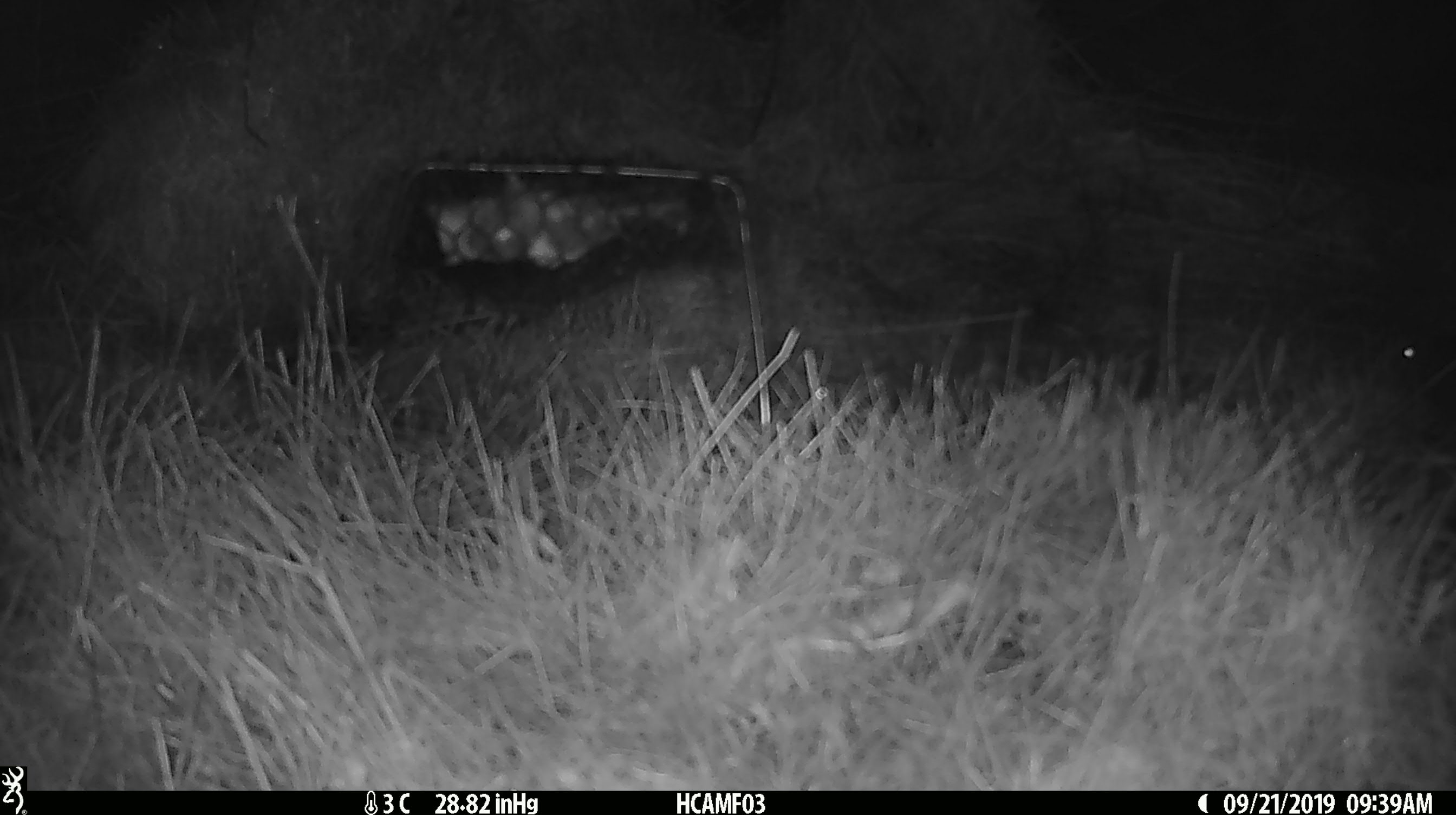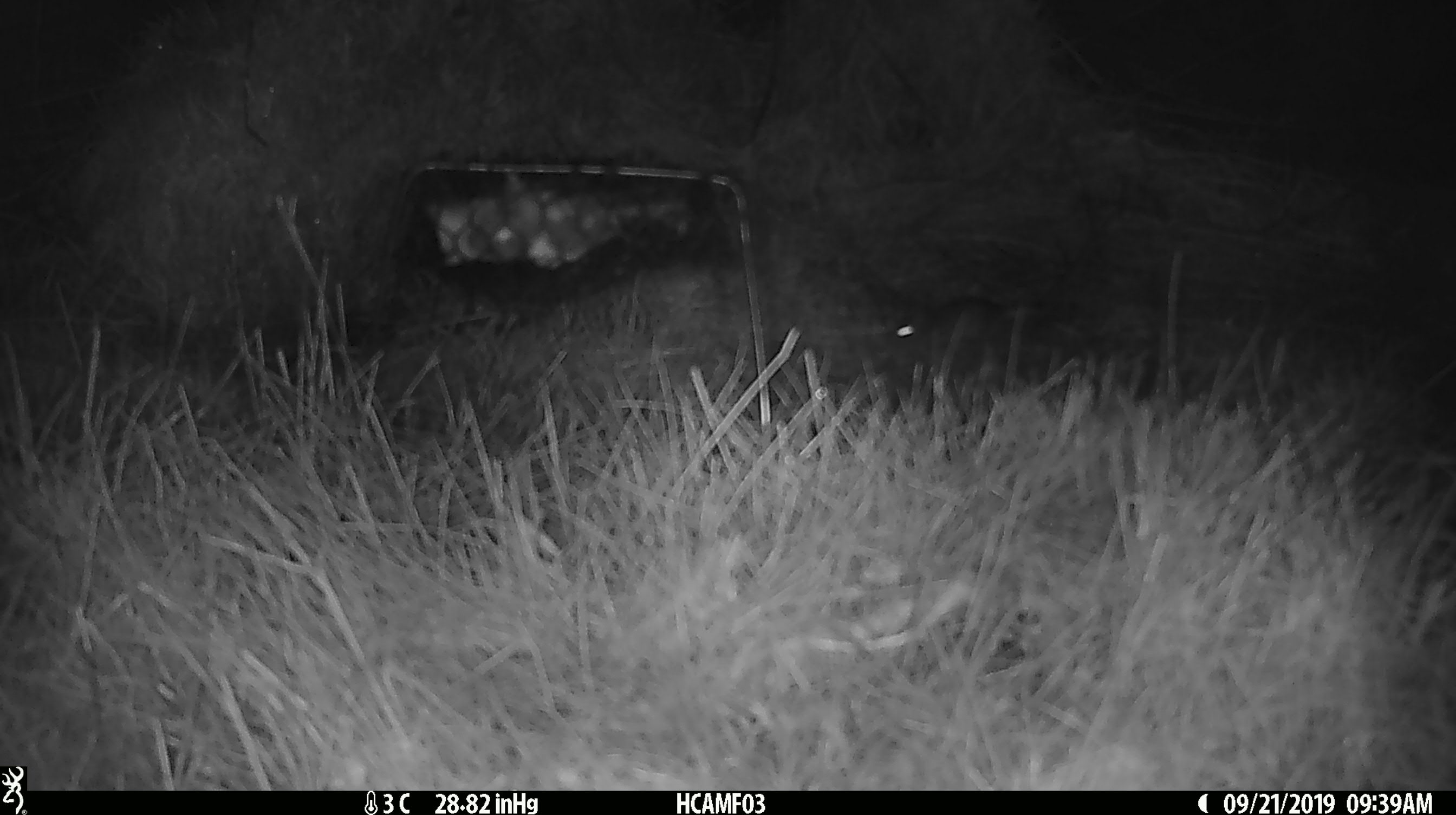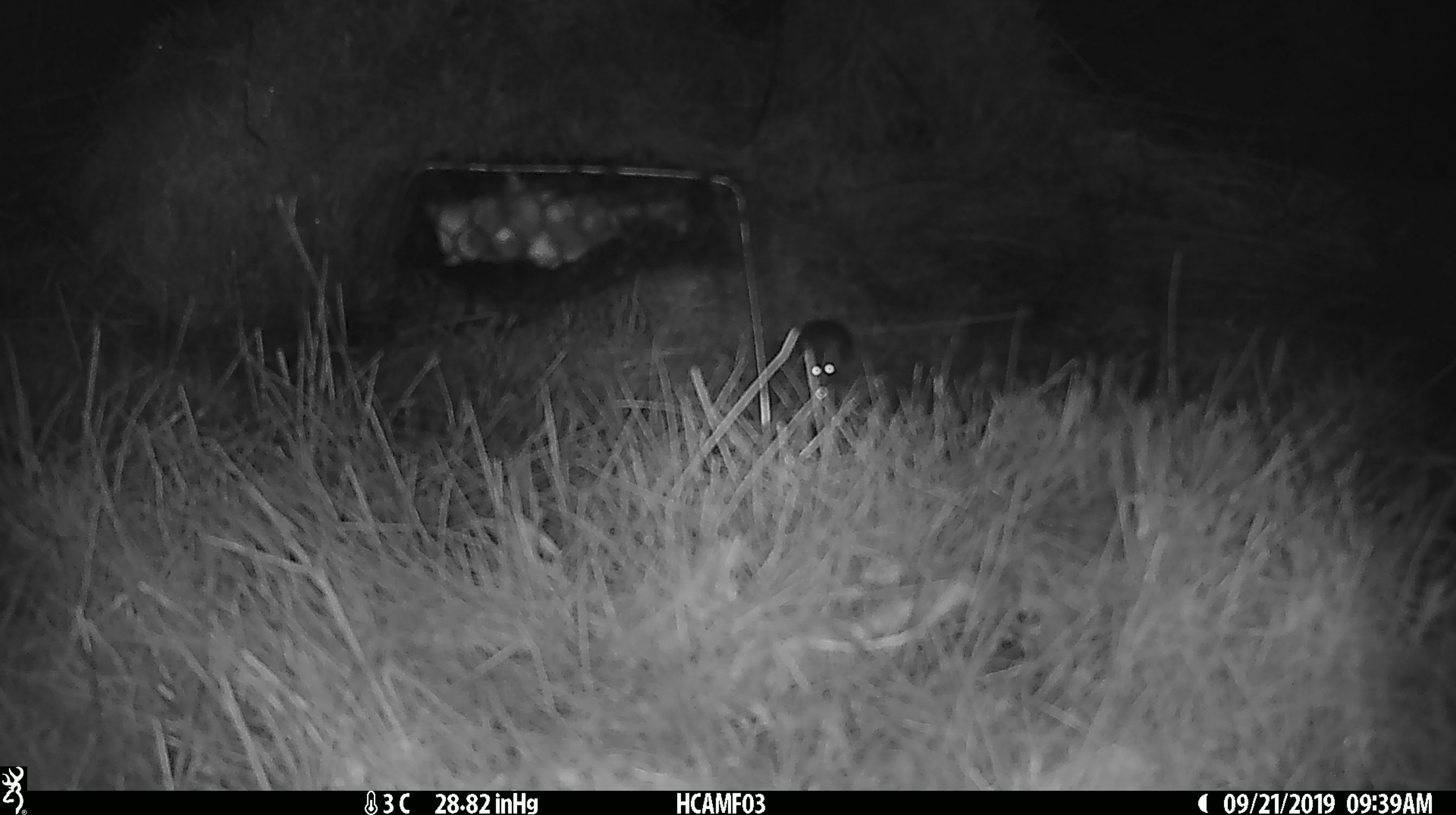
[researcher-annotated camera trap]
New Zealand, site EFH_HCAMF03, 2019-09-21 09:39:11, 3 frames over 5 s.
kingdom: Animalia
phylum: Chordata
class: Mammalia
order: Rodentia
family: Muridae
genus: Mus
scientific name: Mus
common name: mouse